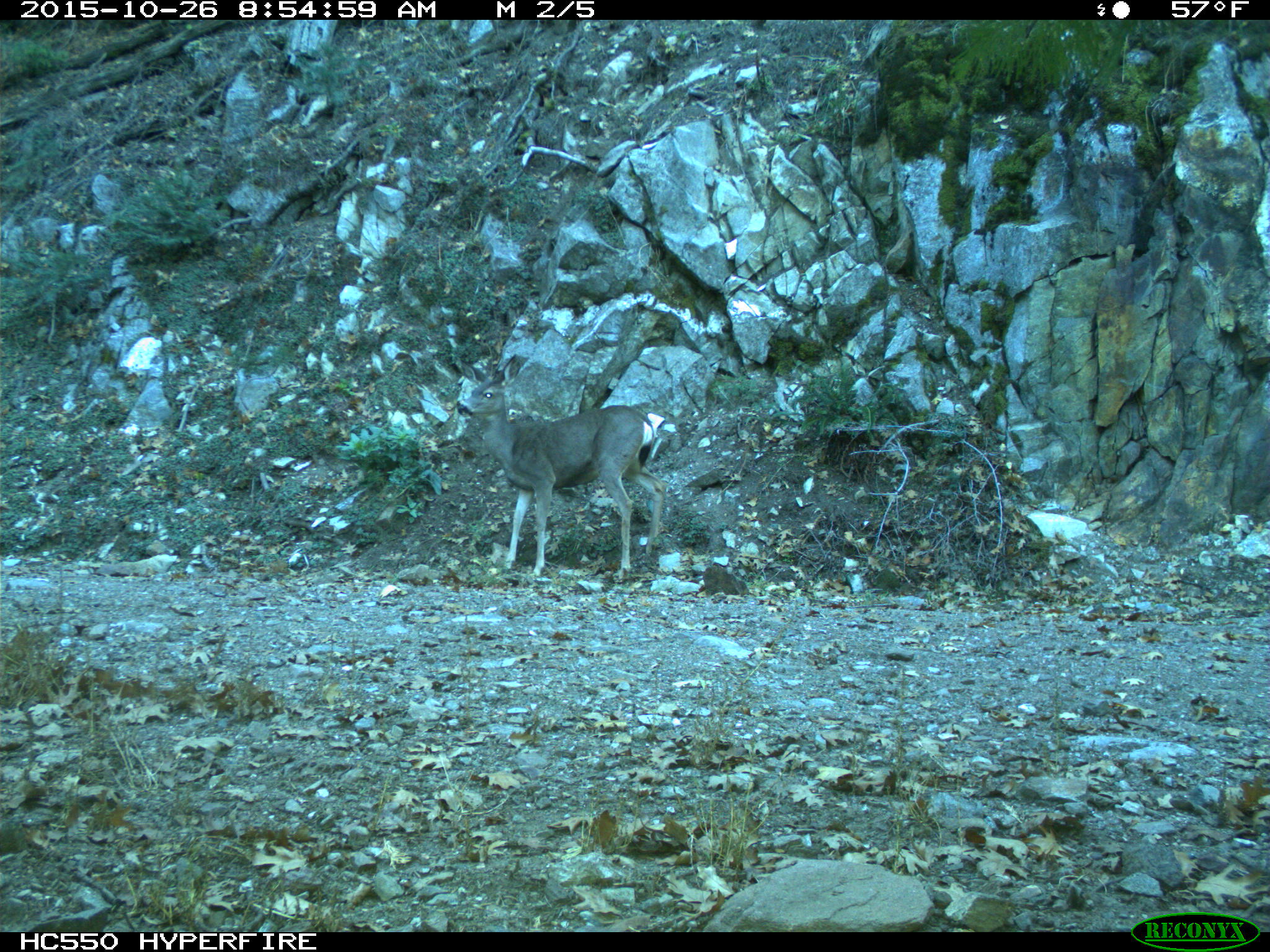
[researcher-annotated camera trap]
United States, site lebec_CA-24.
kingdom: Animalia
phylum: Chordata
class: Mammalia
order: Artiodactyla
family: Cervidae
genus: Odocoileus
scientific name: Odocoileus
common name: deer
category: unidentified deer